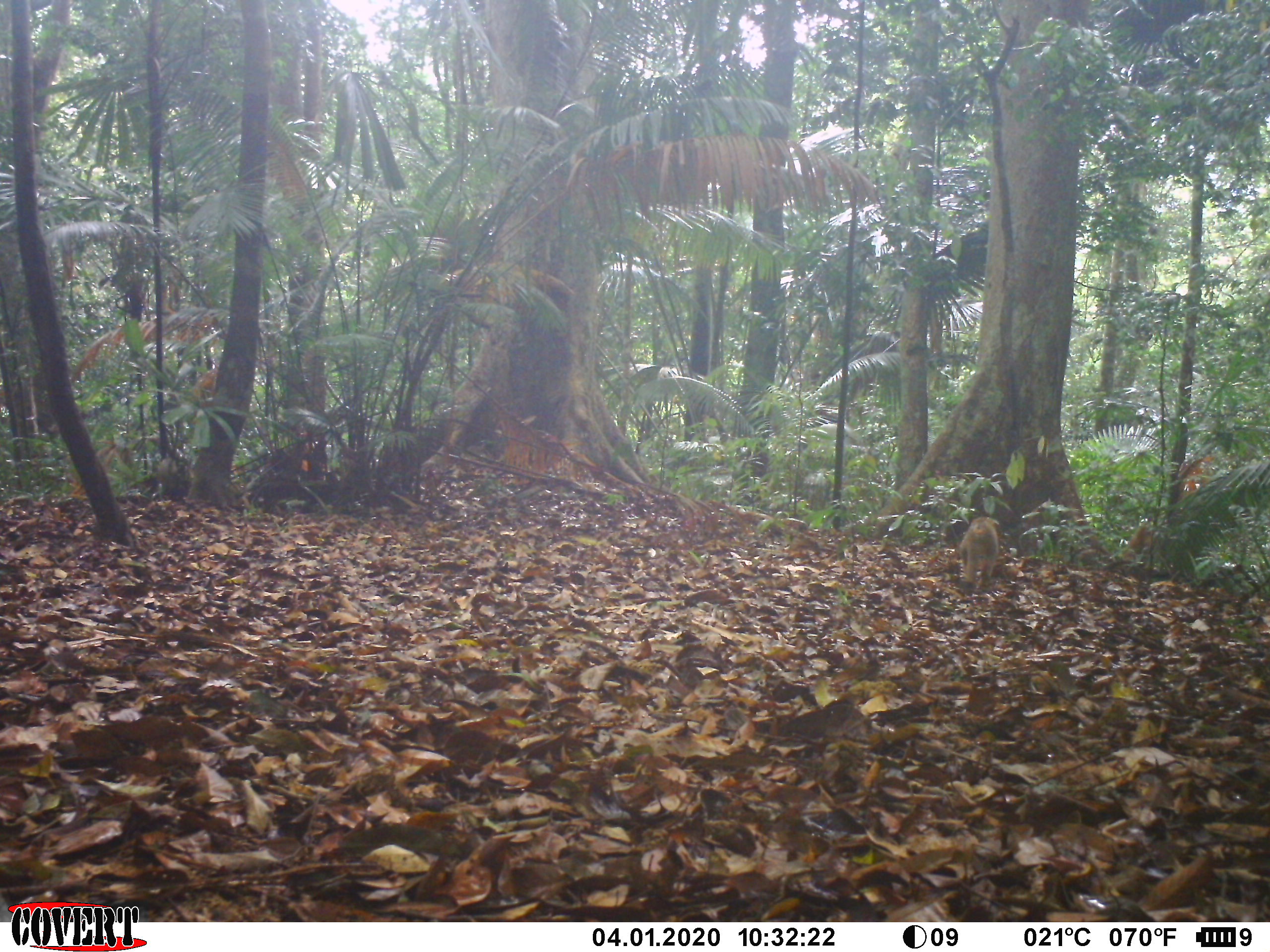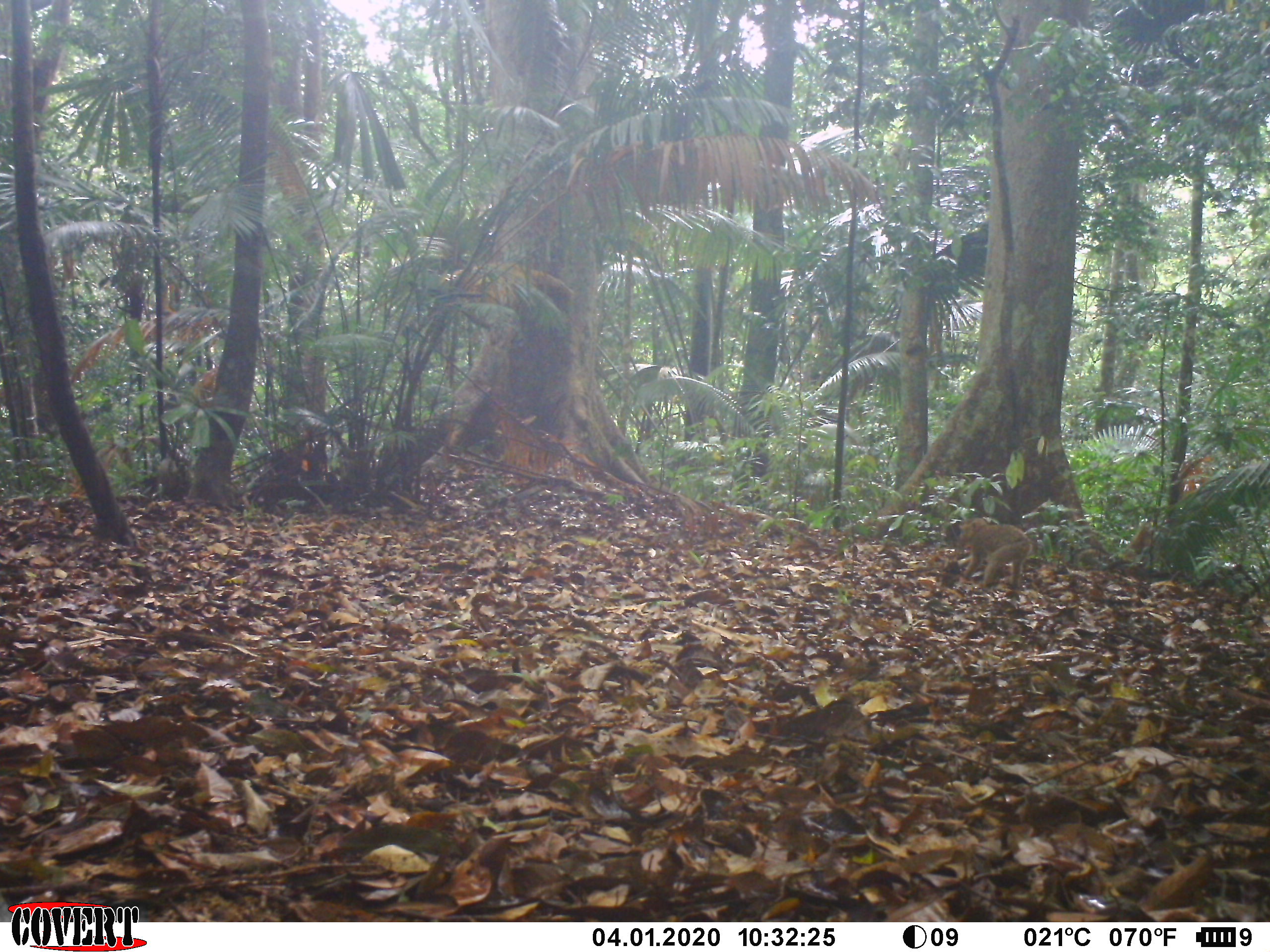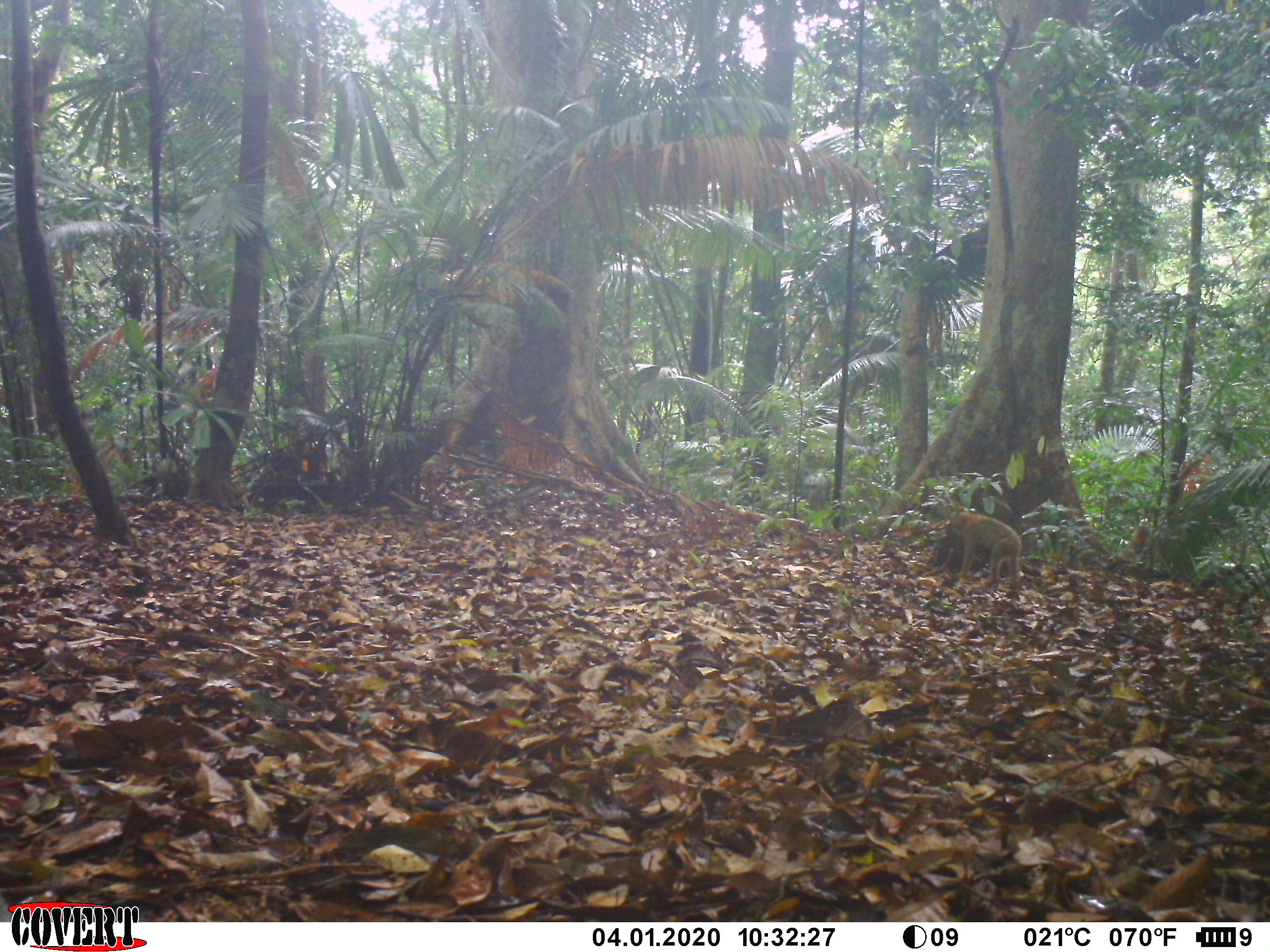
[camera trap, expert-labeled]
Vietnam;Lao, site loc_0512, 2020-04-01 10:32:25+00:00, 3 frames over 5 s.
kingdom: Animalia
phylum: Chordata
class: Mammalia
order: Primates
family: Cercopithecidae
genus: Macaca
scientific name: Macaca nemestrina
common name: pig-tailed macaque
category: pig tailed macaque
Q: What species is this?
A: Pig tailed macaque (pig-tailed macaque) (Macaca nemestrina).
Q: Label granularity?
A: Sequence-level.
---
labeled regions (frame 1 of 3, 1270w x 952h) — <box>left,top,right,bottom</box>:
pig tailed macaque: <box>959,515,999,591</box>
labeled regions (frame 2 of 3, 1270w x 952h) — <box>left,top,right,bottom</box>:
pig tailed macaque: <box>959,517,1044,591</box>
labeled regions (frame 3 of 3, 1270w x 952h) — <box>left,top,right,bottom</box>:
pig tailed macaque: <box>950,507,1023,589</box>